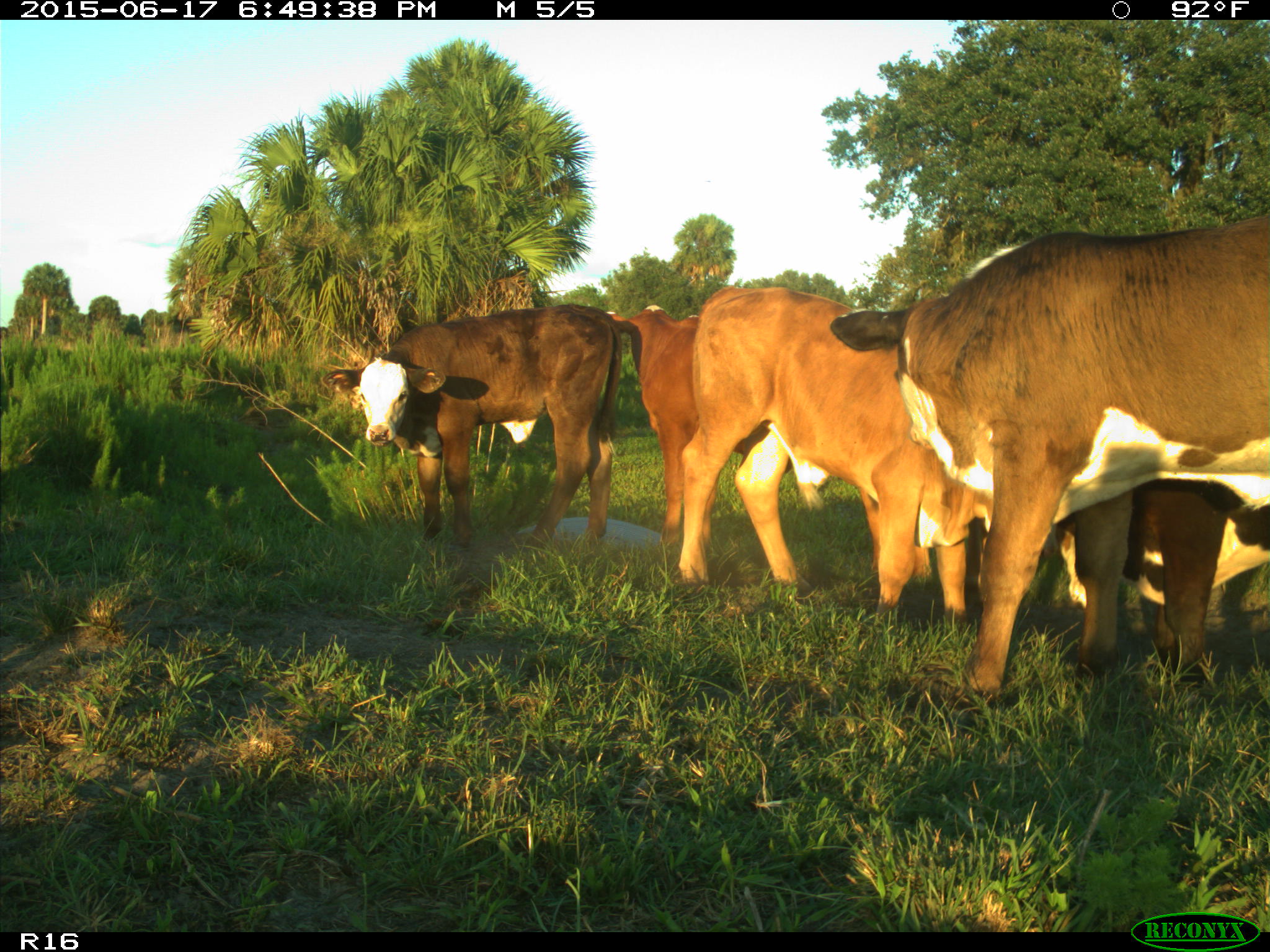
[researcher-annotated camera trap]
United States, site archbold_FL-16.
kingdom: Animalia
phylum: Chordata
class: Mammalia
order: Artiodactyla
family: Bovidae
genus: Bos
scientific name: Bos taurus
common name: domestic cow